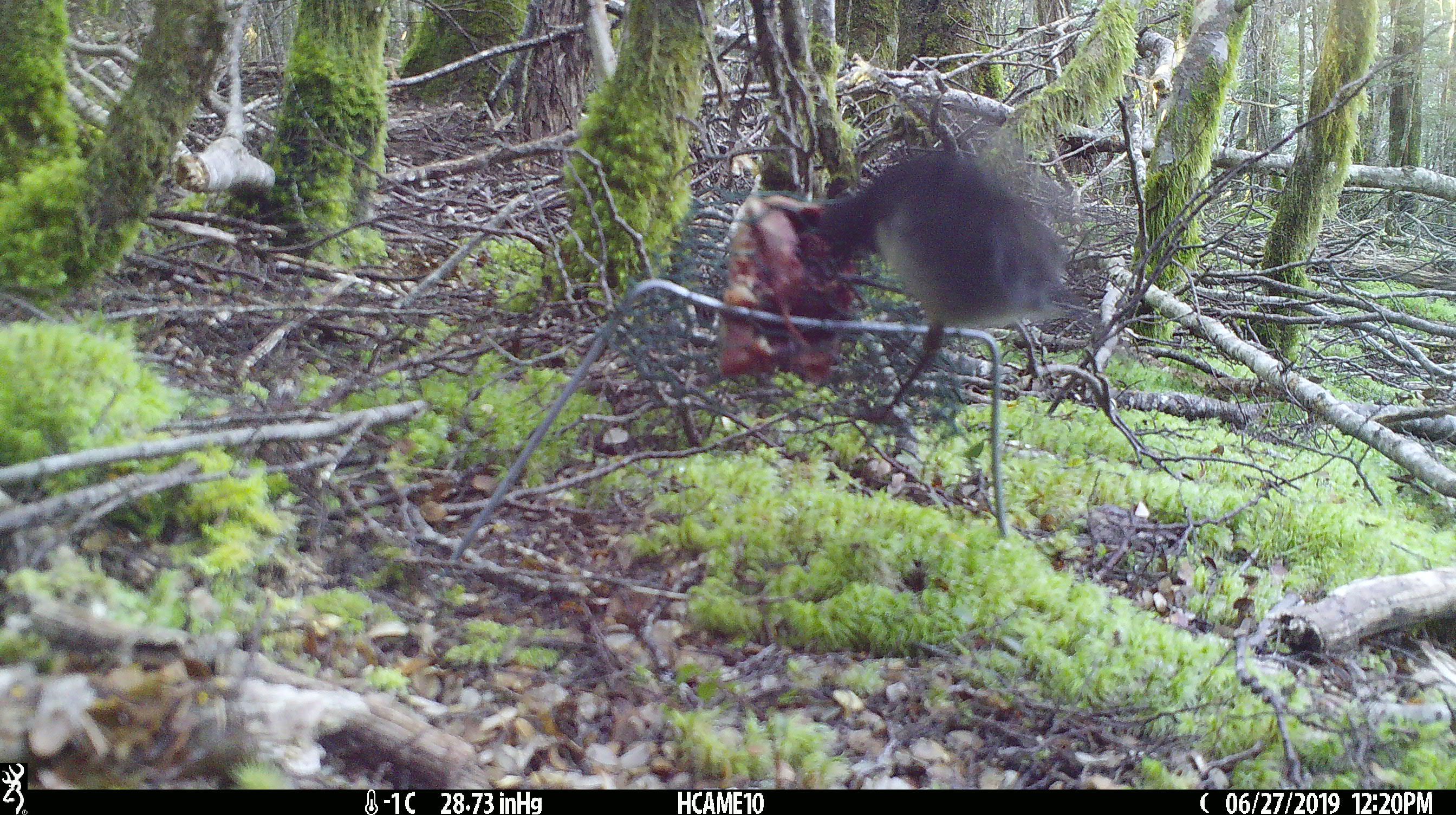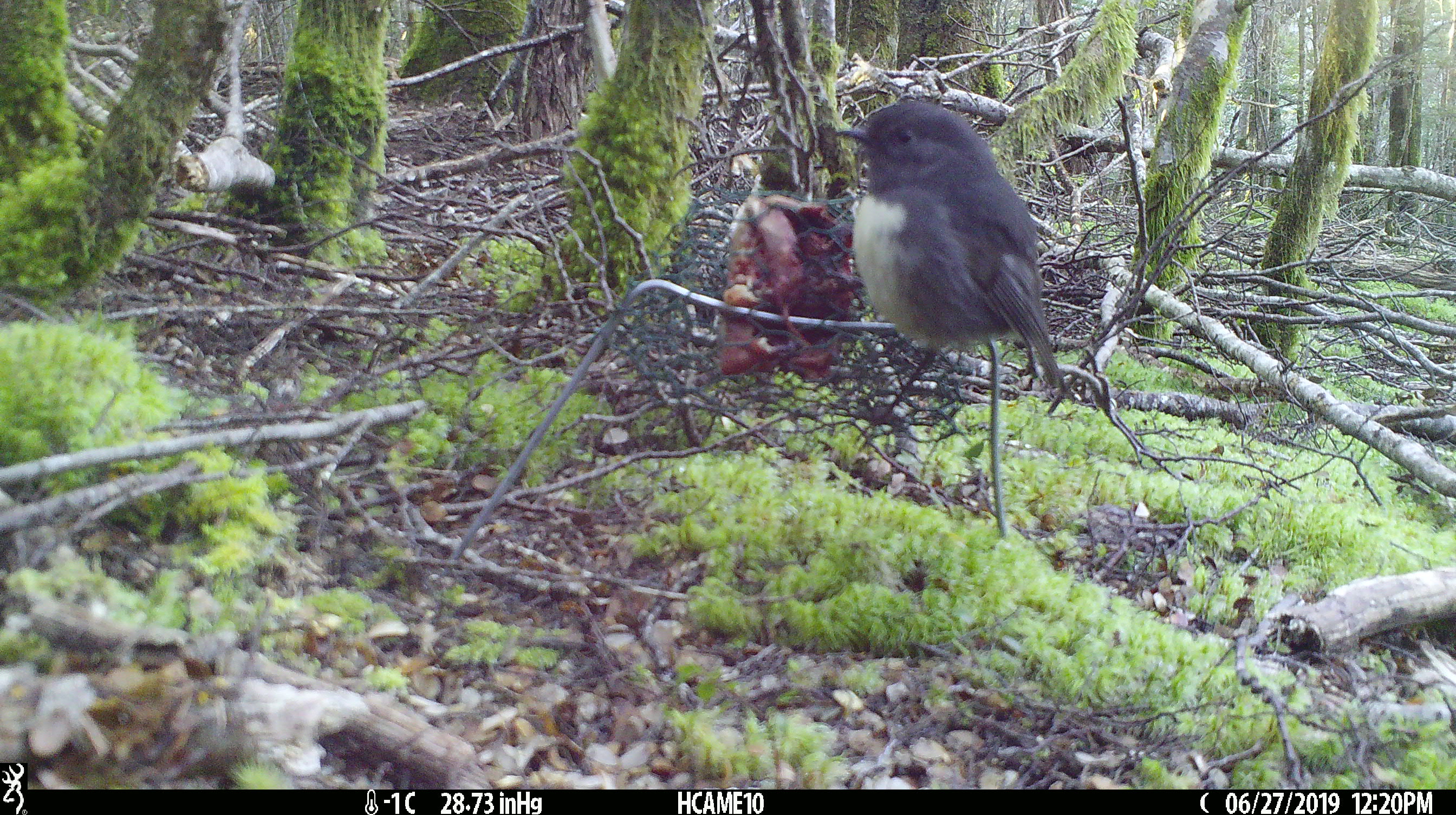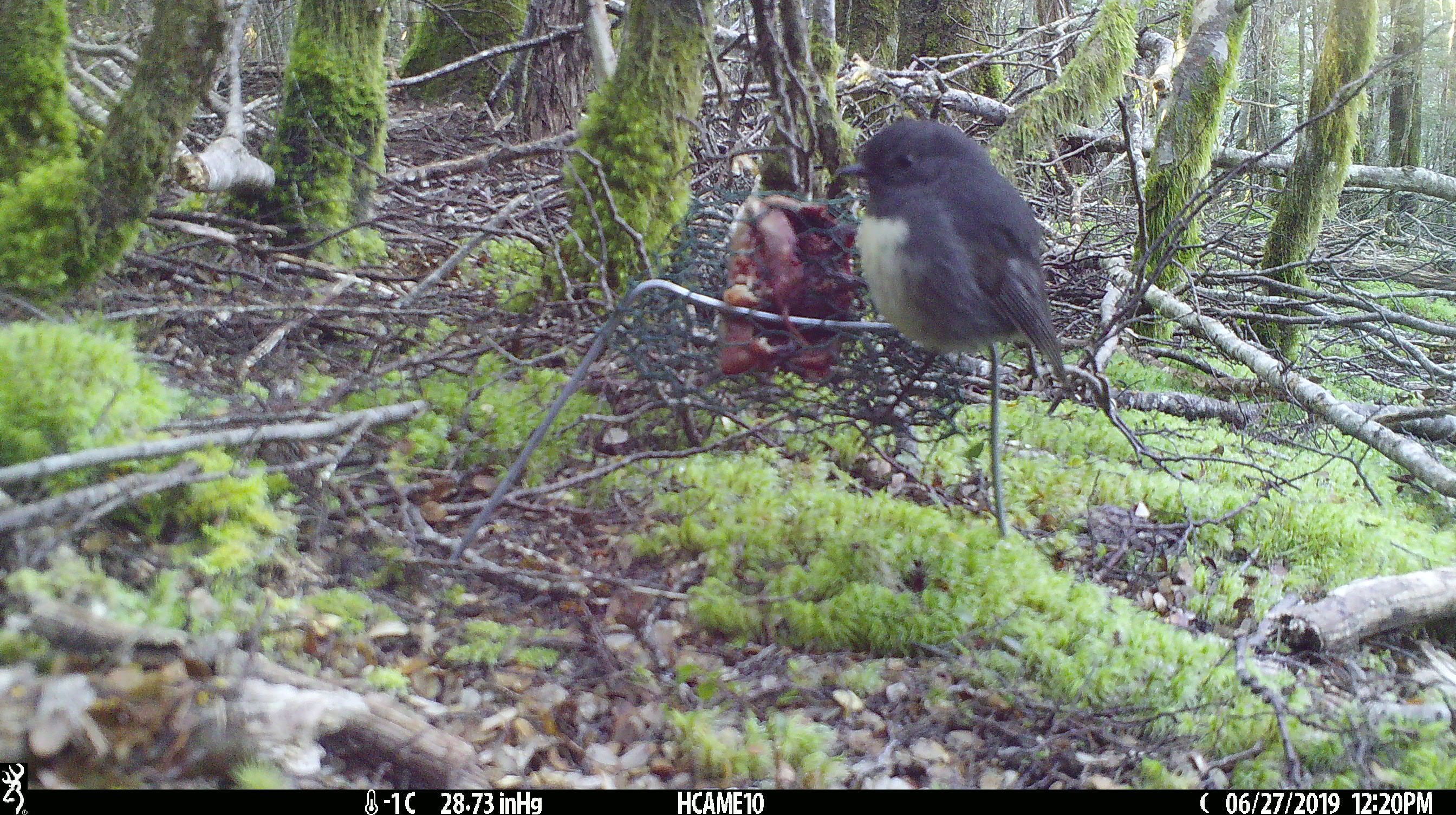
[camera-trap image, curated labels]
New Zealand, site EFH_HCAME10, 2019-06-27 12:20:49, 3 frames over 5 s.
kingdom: Animalia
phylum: Chordata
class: Aves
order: Passeriformes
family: Petroicidae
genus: Petroica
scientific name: Petroica australis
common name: new zealand robin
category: robin